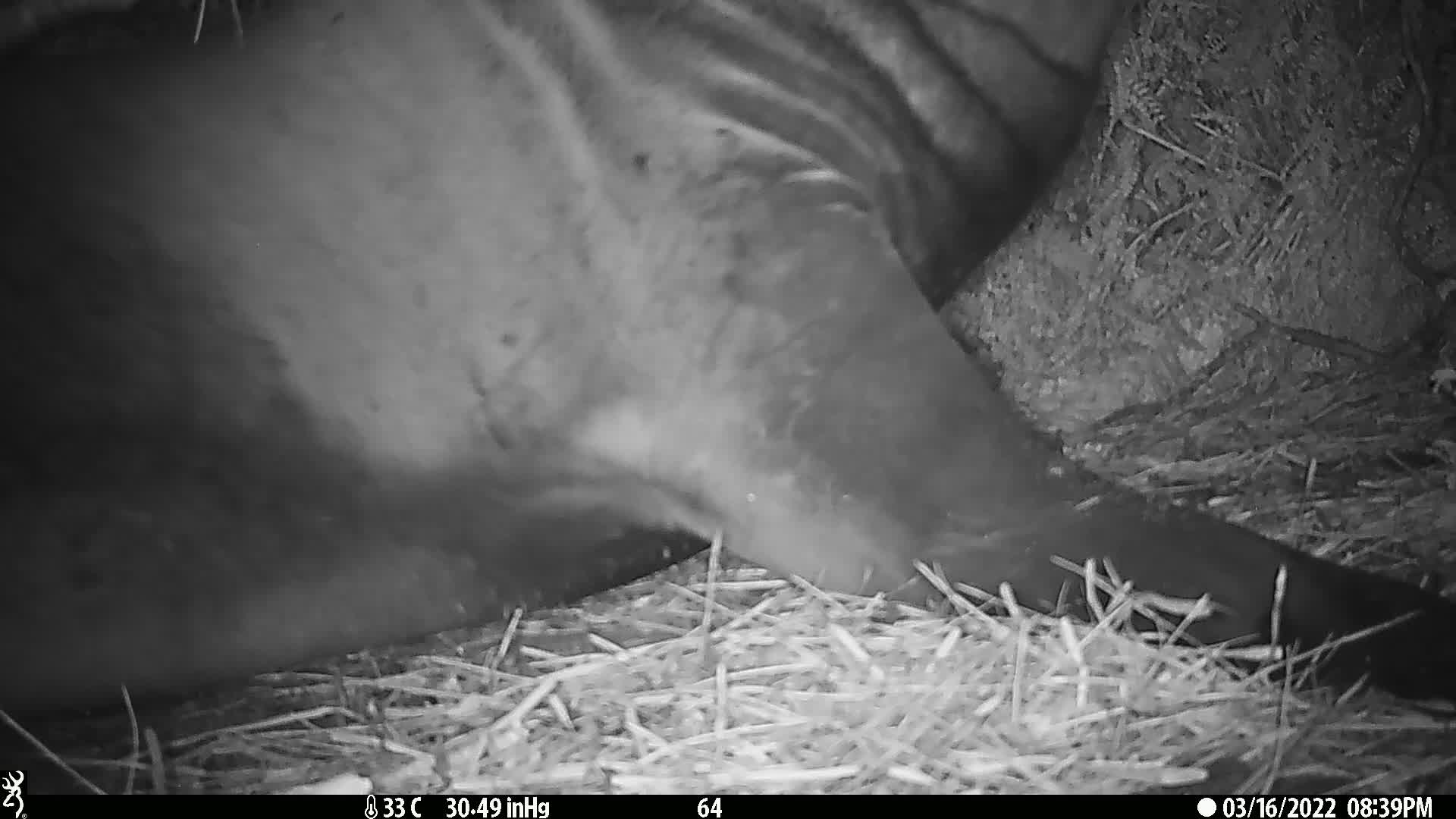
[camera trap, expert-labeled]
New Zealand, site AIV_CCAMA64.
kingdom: Animalia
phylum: Chordata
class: Mammalia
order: Carnivora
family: Otariidae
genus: Phocarctos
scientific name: Phocarctos hookeri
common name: new zealand sea lion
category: sealion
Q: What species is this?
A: Sealion (new zealand sea lion) (Phocarctos hookeri).